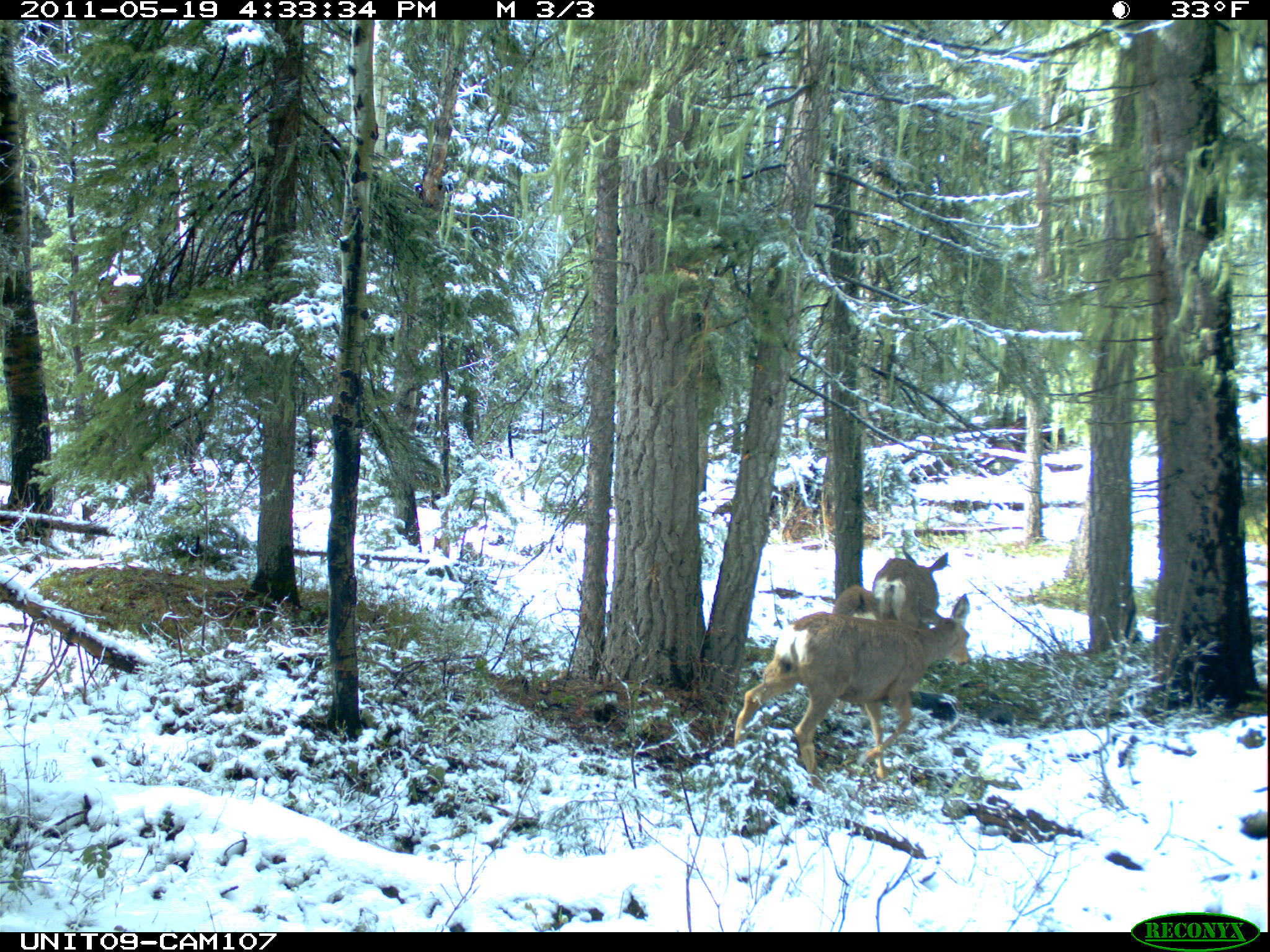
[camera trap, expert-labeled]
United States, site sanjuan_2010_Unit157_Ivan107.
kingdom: Animalia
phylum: Chordata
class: Mammalia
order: Artiodactyla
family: Cervidae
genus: Odocoileus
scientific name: Odocoileus hemionus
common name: mule deer